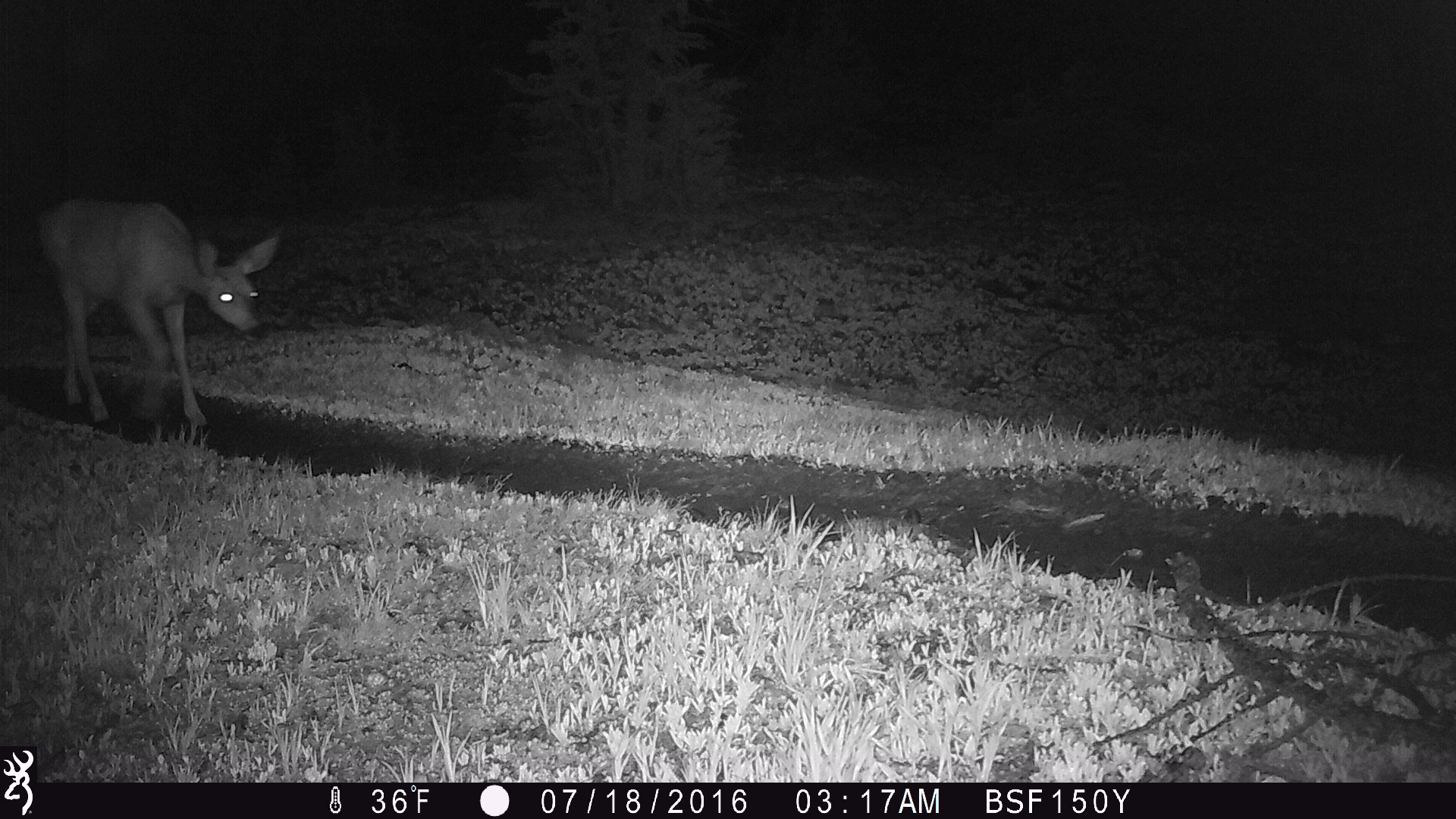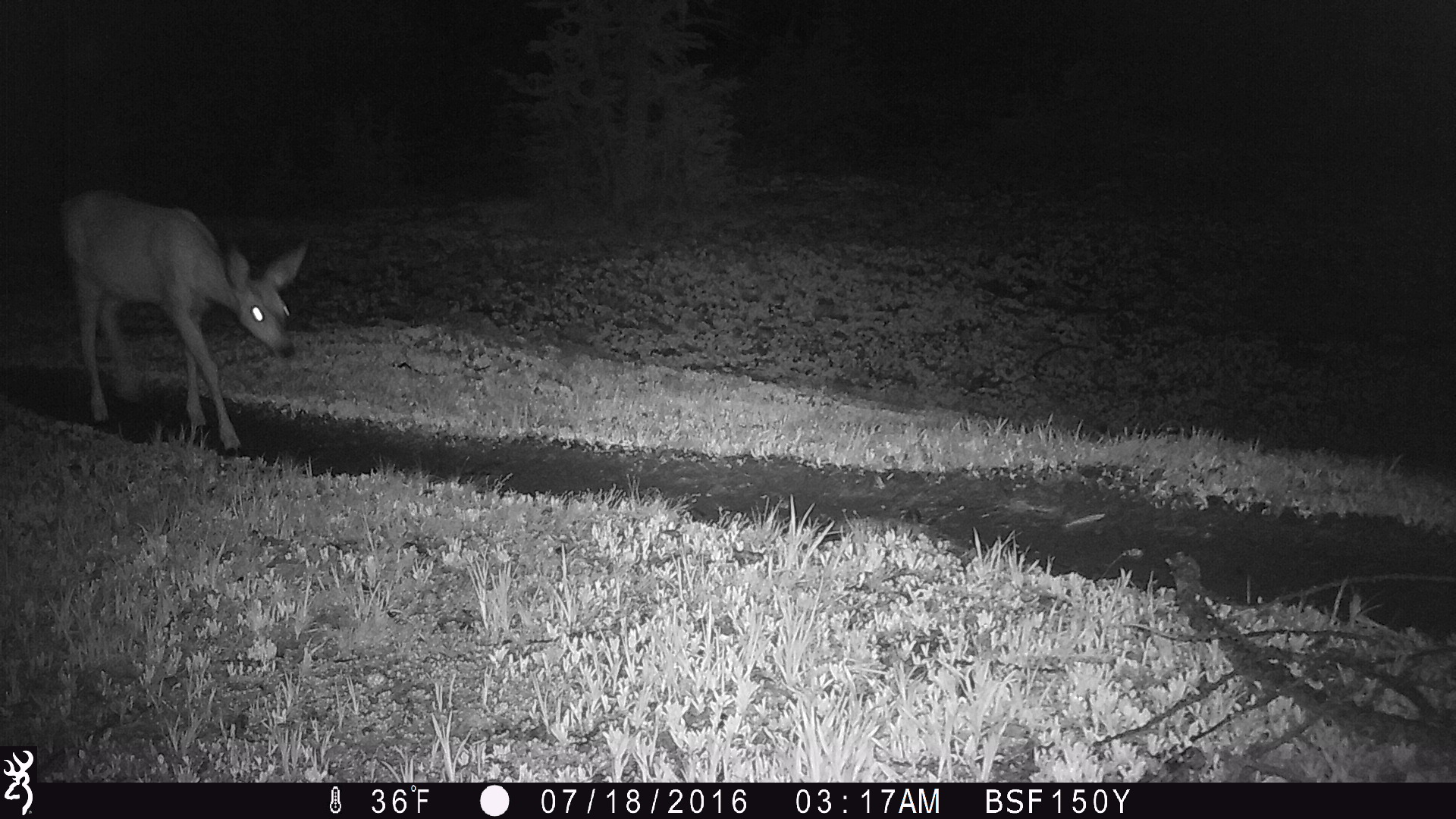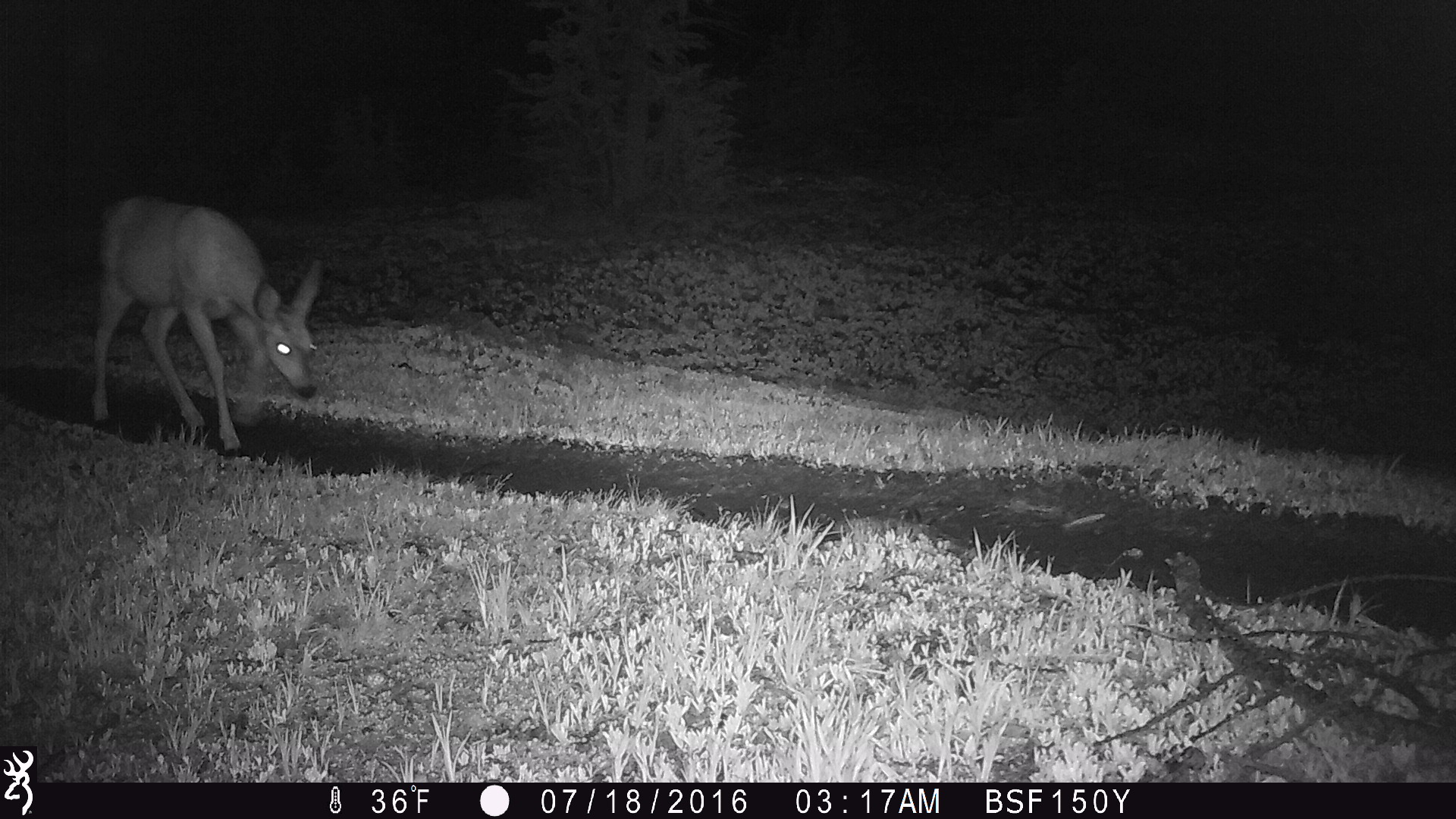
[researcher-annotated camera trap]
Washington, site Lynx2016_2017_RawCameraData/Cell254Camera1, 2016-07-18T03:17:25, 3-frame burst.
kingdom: Animalia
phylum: Chordata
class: Mammalia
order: Artiodactyla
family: Cervidae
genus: Odocoileus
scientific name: Odocoileus hemionus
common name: mule deer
Odocoileus hemionus (mule deer). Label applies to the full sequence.